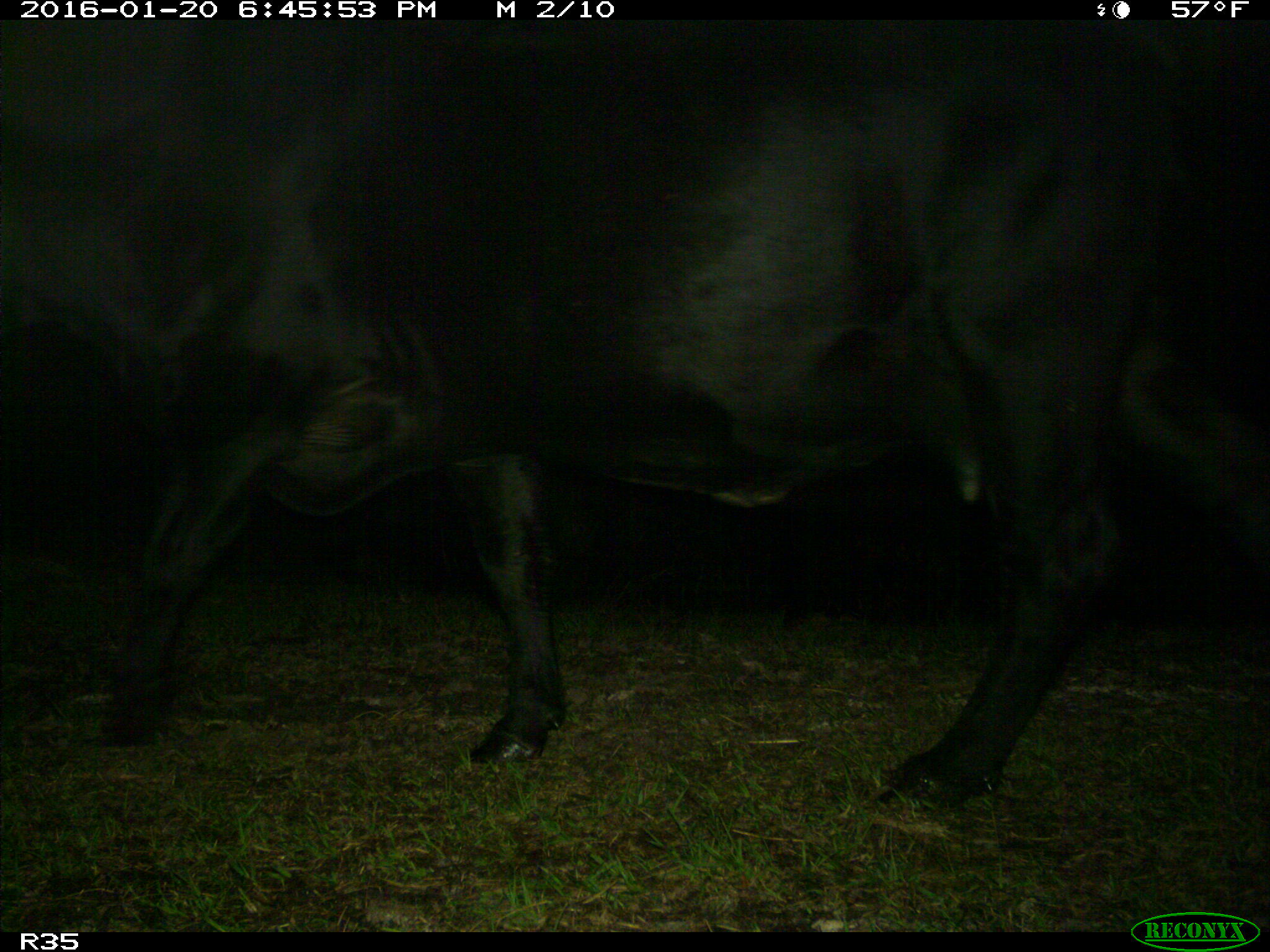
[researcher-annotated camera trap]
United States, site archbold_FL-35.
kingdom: Animalia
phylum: Chordata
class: Mammalia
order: Artiodactyla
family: Bovidae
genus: Bos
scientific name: Bos taurus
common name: domestic cow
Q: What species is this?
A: Bos taurus (domestic cow).